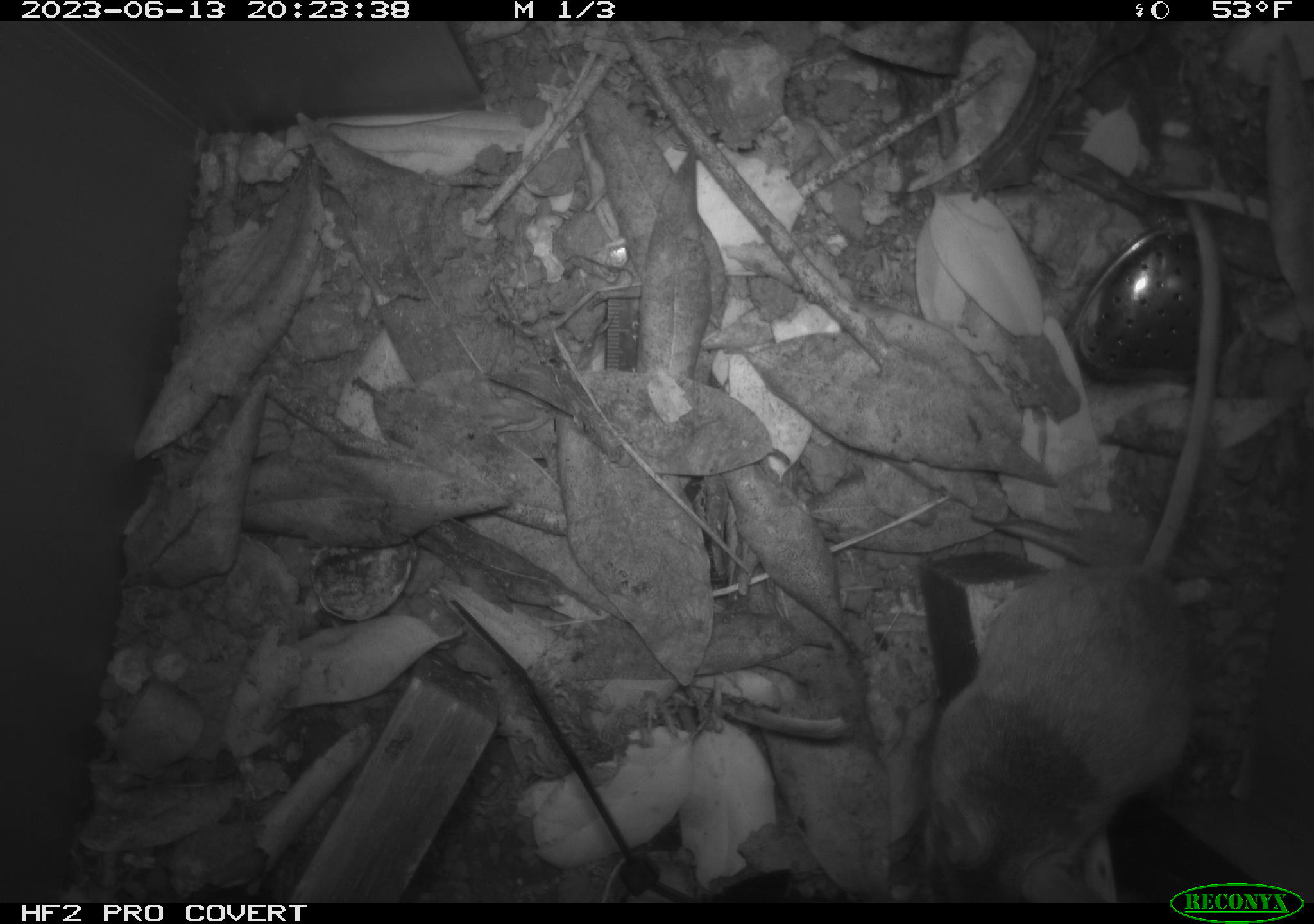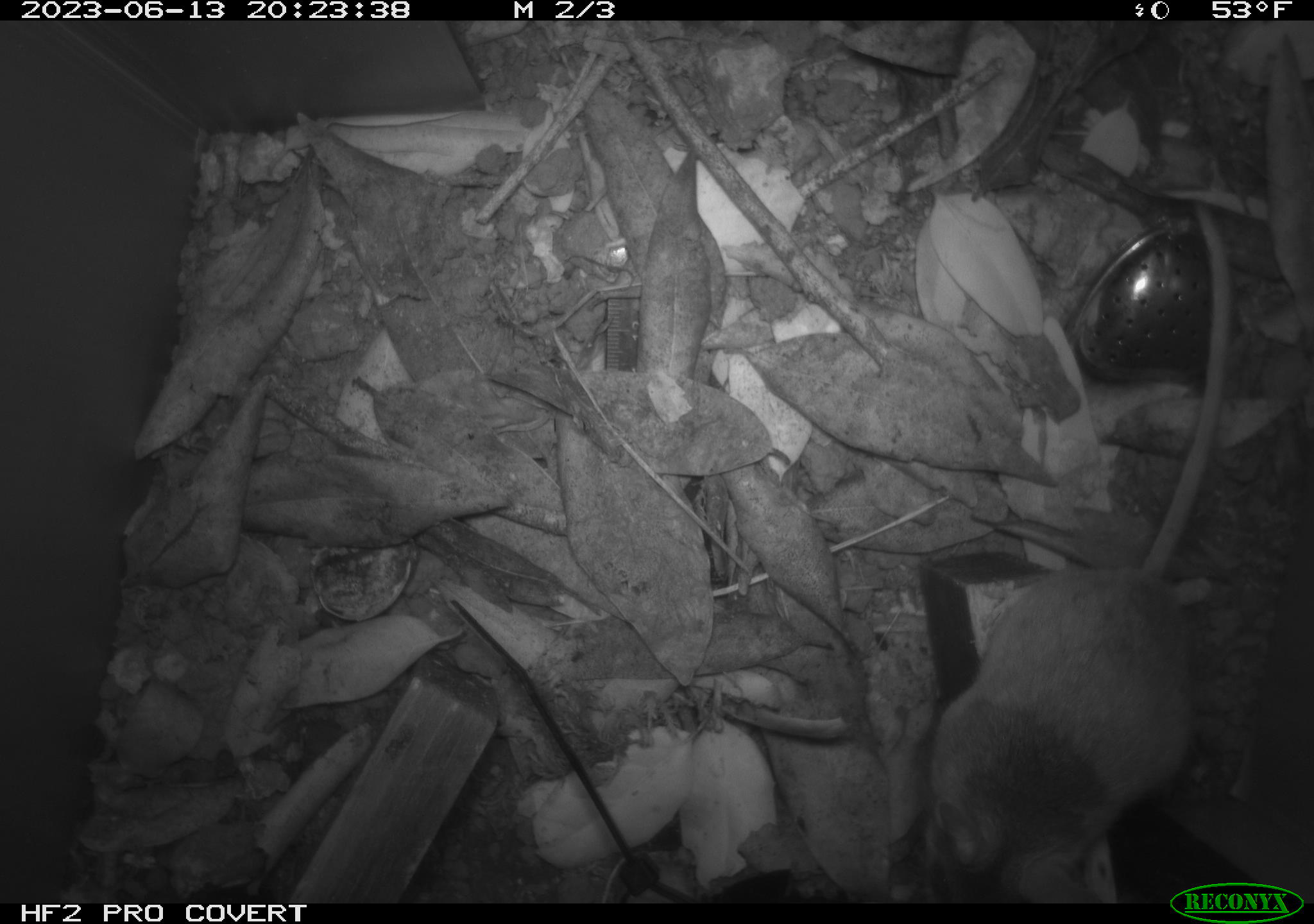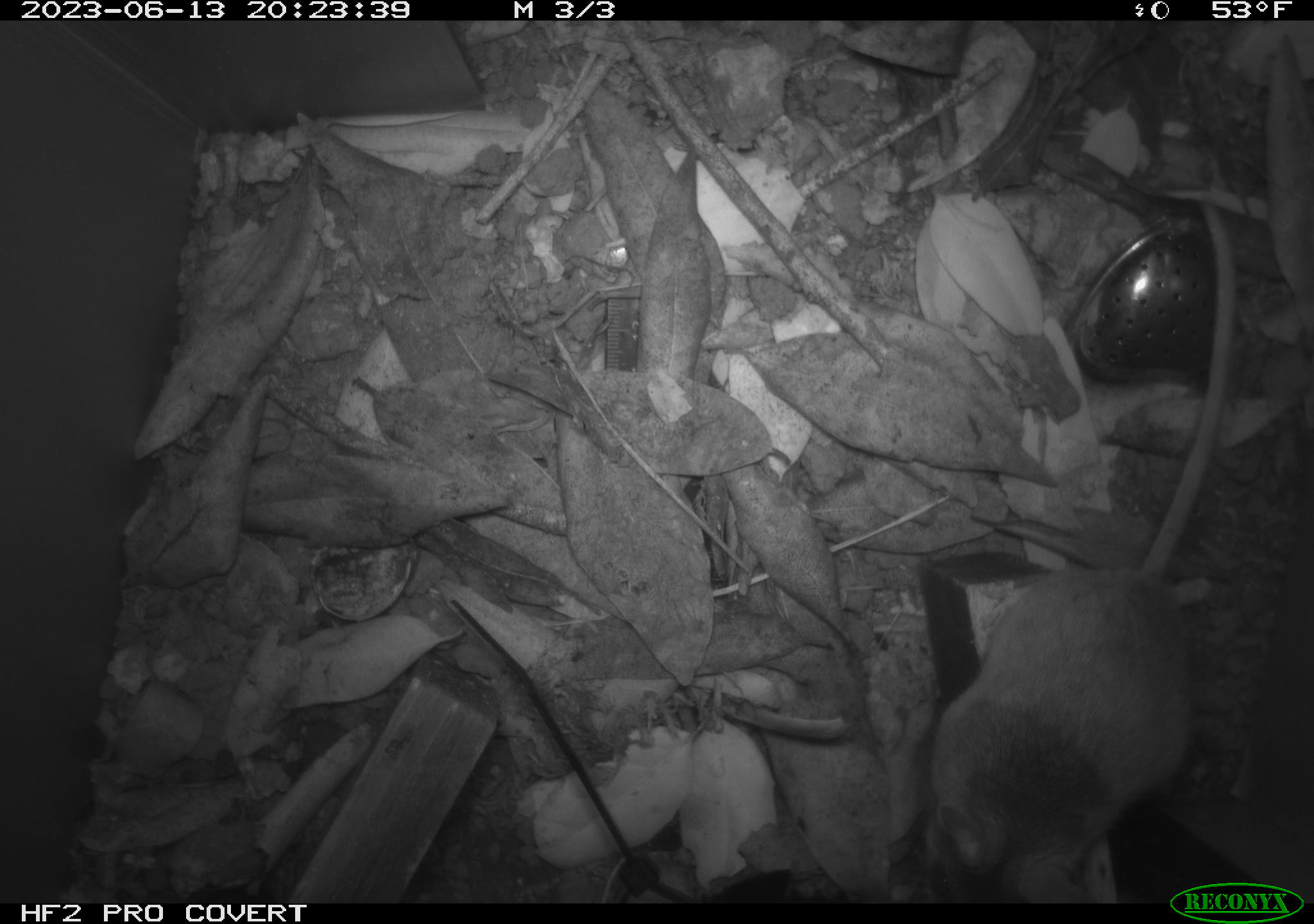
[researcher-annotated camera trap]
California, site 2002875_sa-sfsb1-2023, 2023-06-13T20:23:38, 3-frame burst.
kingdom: Animalia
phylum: Chordata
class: Mammalia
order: Rodentia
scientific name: Rodentia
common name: mouse species